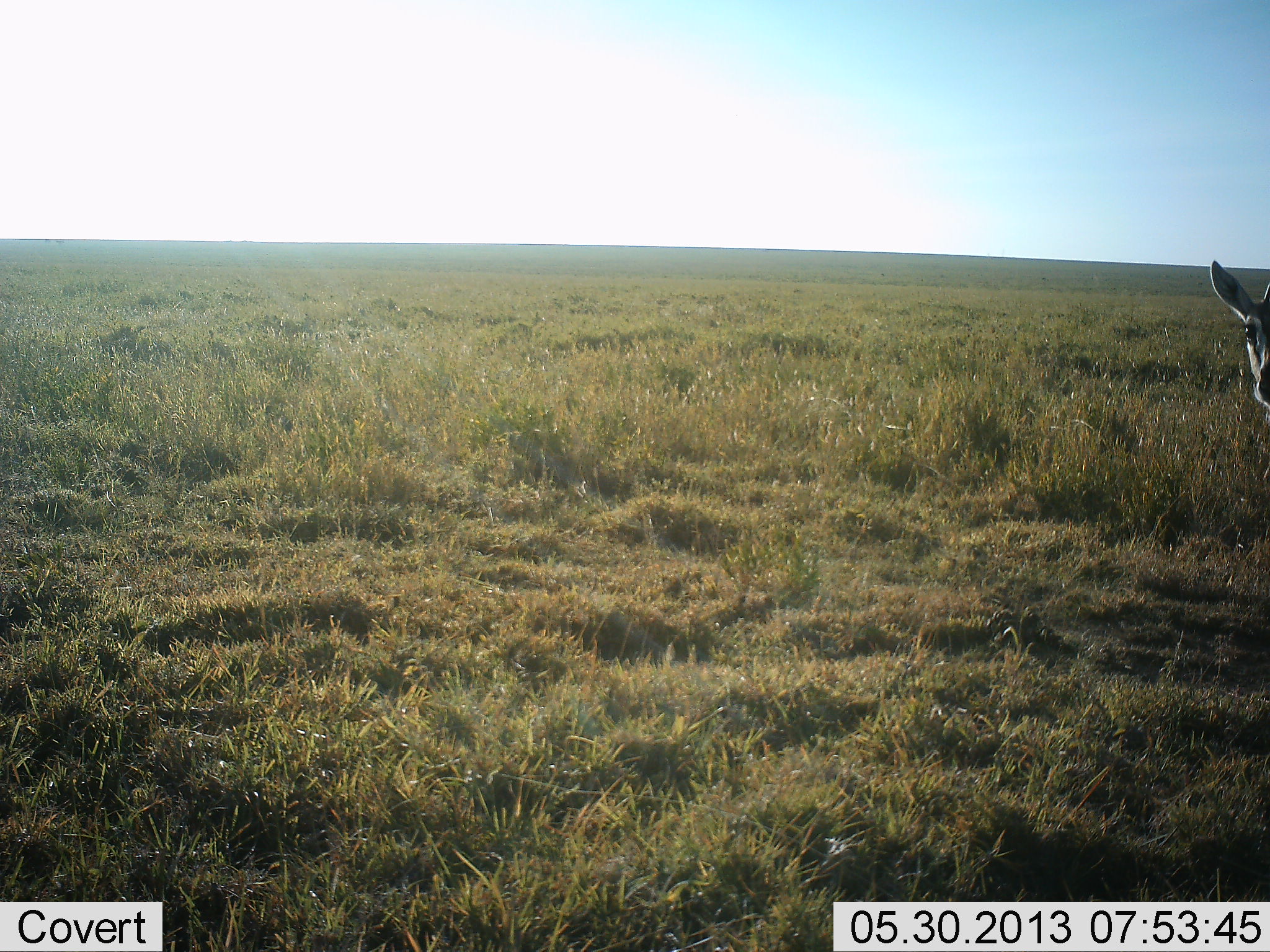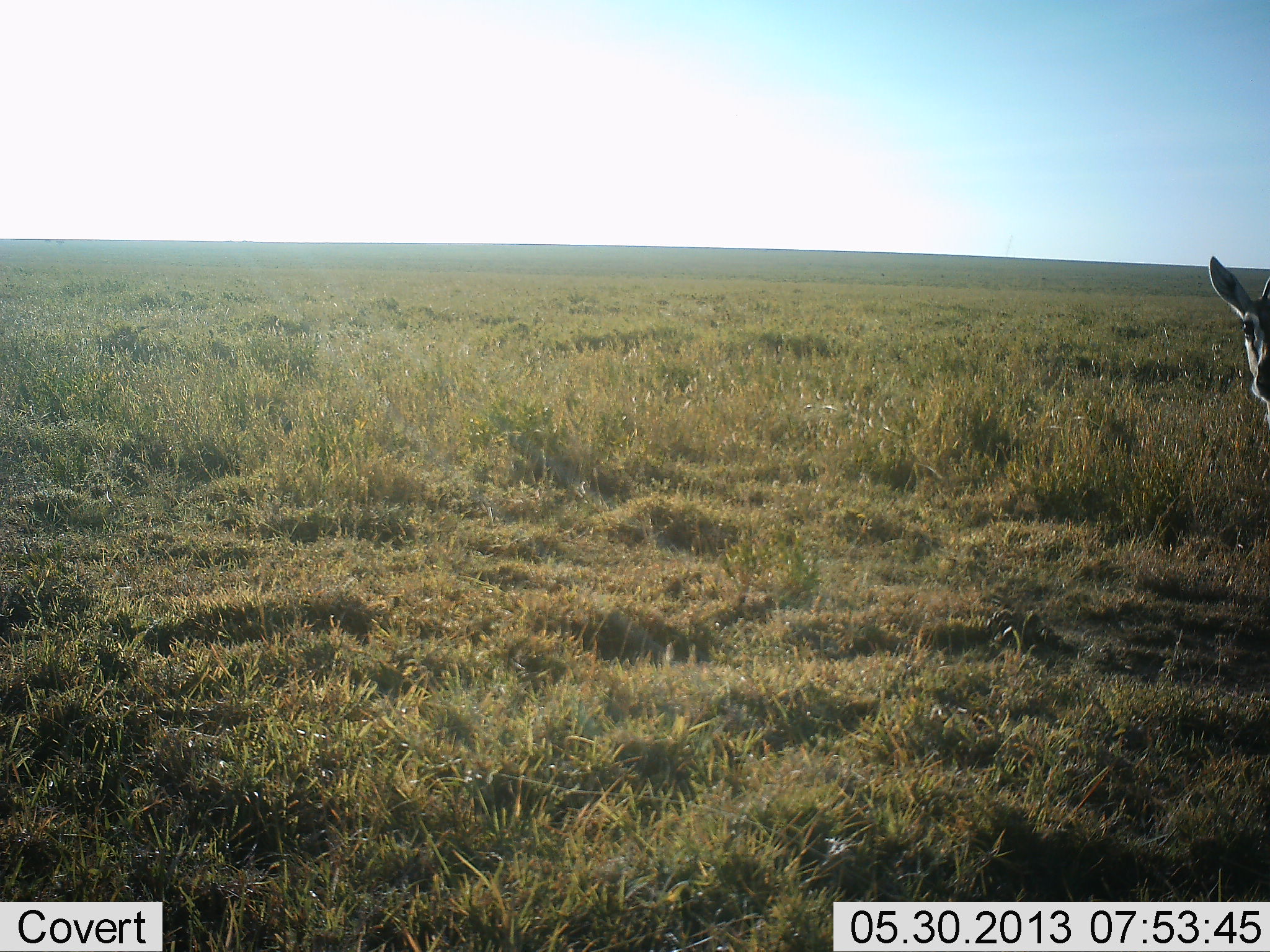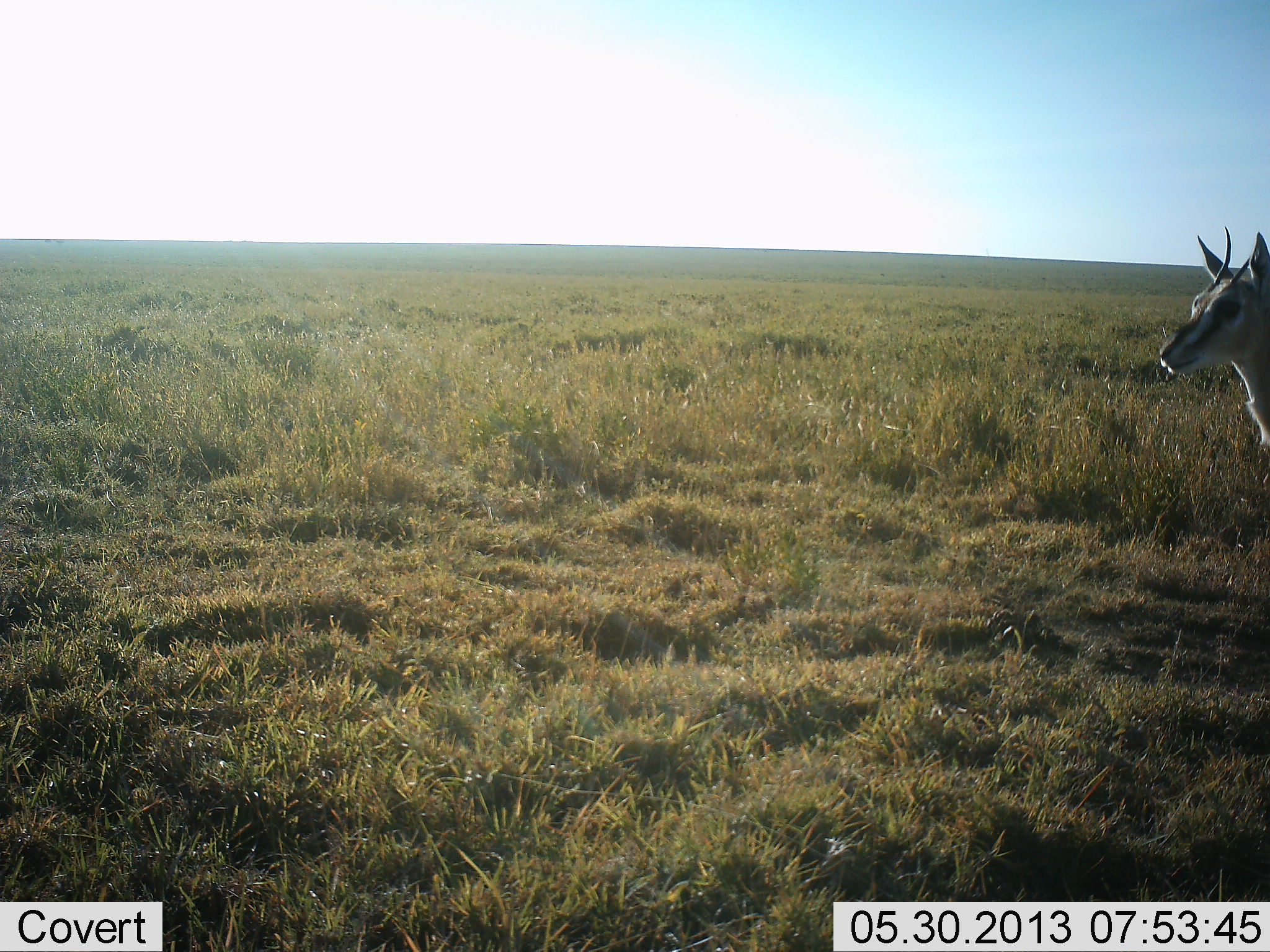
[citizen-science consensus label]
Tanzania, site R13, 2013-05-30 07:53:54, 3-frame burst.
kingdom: Animalia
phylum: Chordata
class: Mammalia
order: Artiodactyla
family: Bovidae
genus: Eudorcas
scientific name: Eudorcas thomsonii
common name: thomson's gazelle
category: gazellethomsons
Gazellethomsons (thomson's gazelle) (Eudorcas thomsonii), count 1. Behavior (volunteer vote fractions): standing 100%, resting 0%, moving 0%, interacting 0%. Young present (vote fraction): 0%. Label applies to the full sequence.